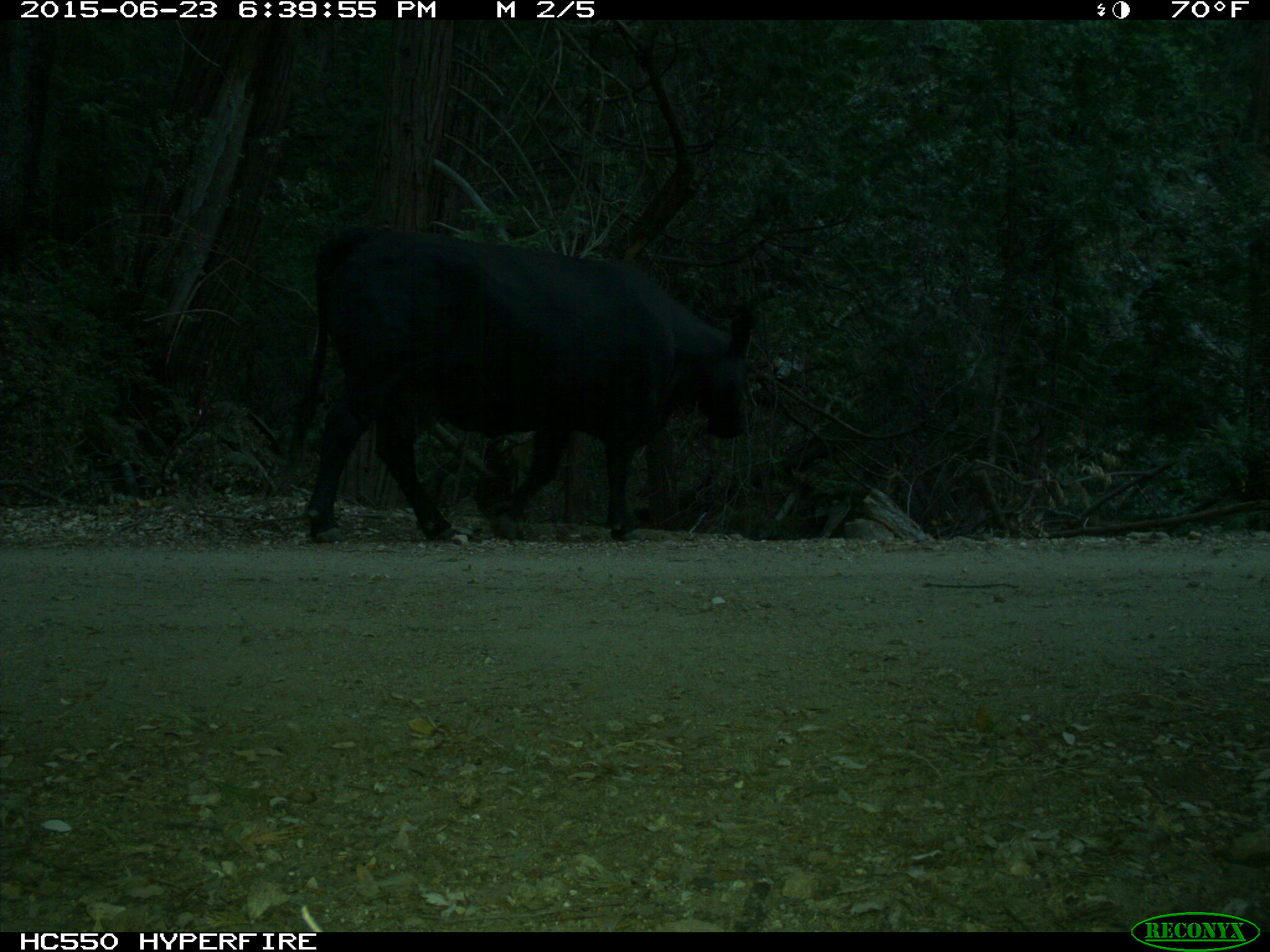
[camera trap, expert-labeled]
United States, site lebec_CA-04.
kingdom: Animalia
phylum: Chordata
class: Mammalia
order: Artiodactyla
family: Bovidae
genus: Bos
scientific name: Bos taurus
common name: domestic cow